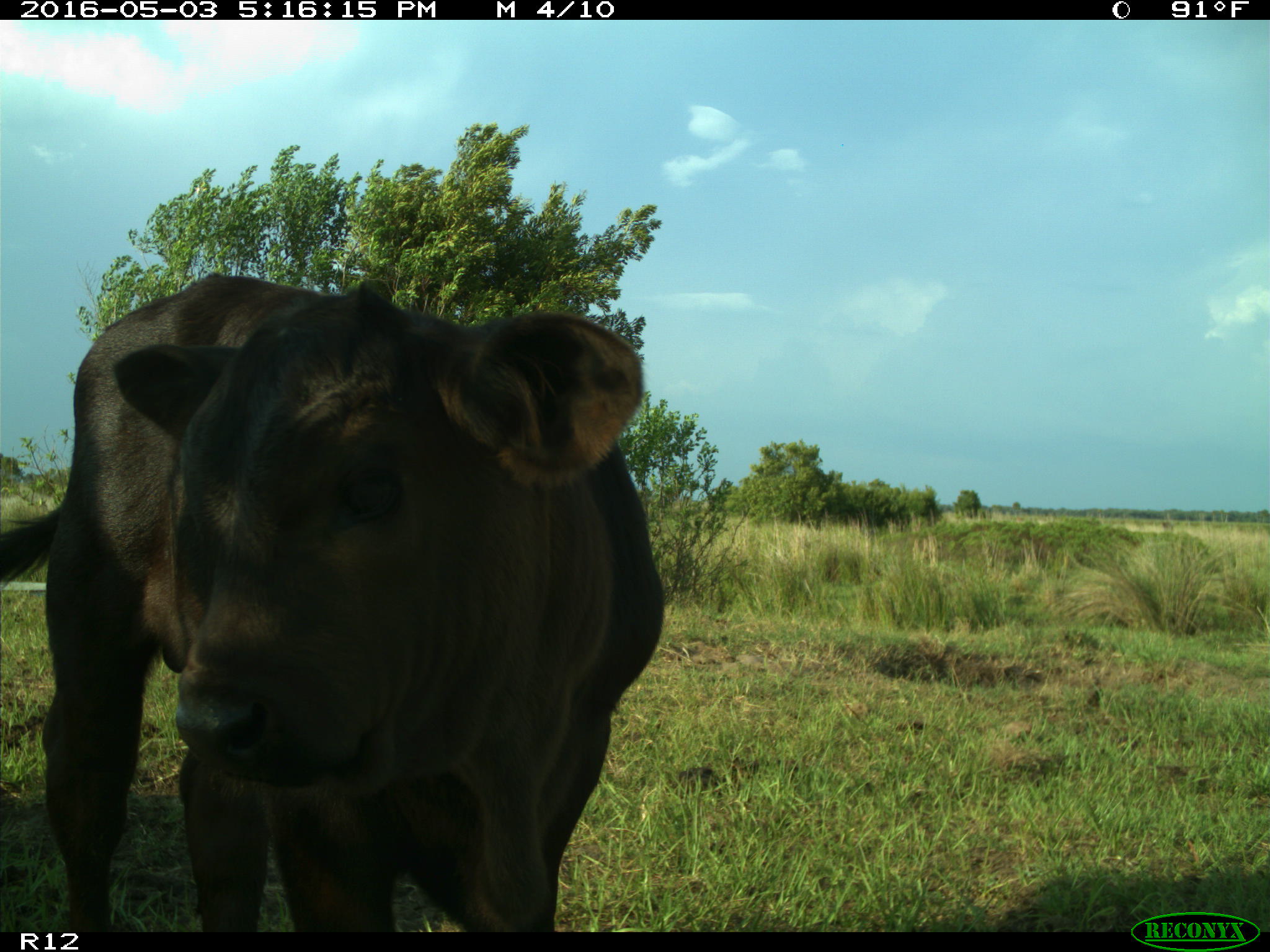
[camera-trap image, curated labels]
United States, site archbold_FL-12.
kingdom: Animalia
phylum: Chordata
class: Mammalia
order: Artiodactyla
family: Bovidae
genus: Bos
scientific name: Bos taurus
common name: domestic cow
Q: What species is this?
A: Bos taurus (domestic cow).